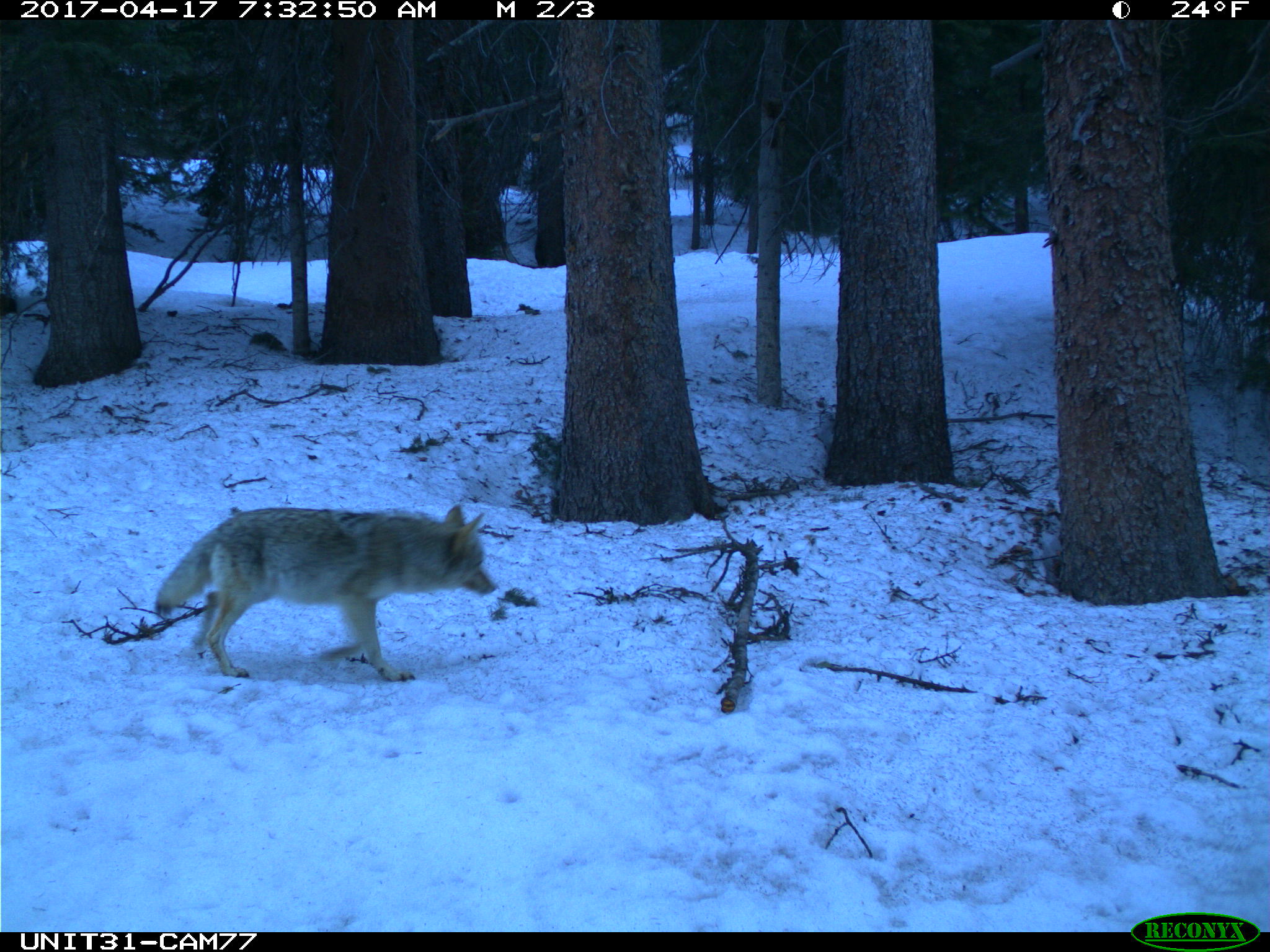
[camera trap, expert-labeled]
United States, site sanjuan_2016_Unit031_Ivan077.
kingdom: Animalia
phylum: Chordata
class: Mammalia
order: Carnivora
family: Canidae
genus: Canis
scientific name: Canis latrans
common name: coyote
Canis latrans (coyote).